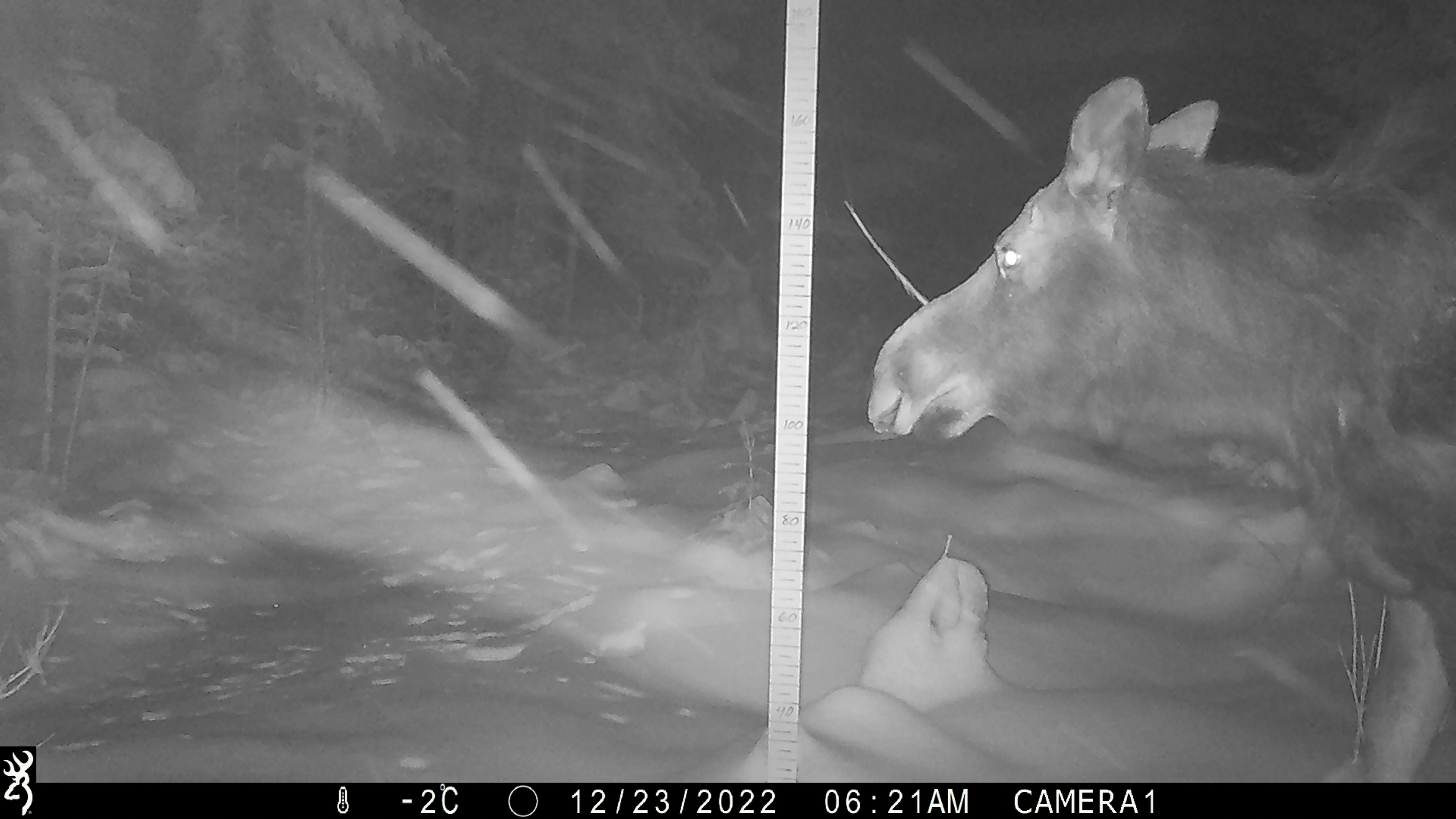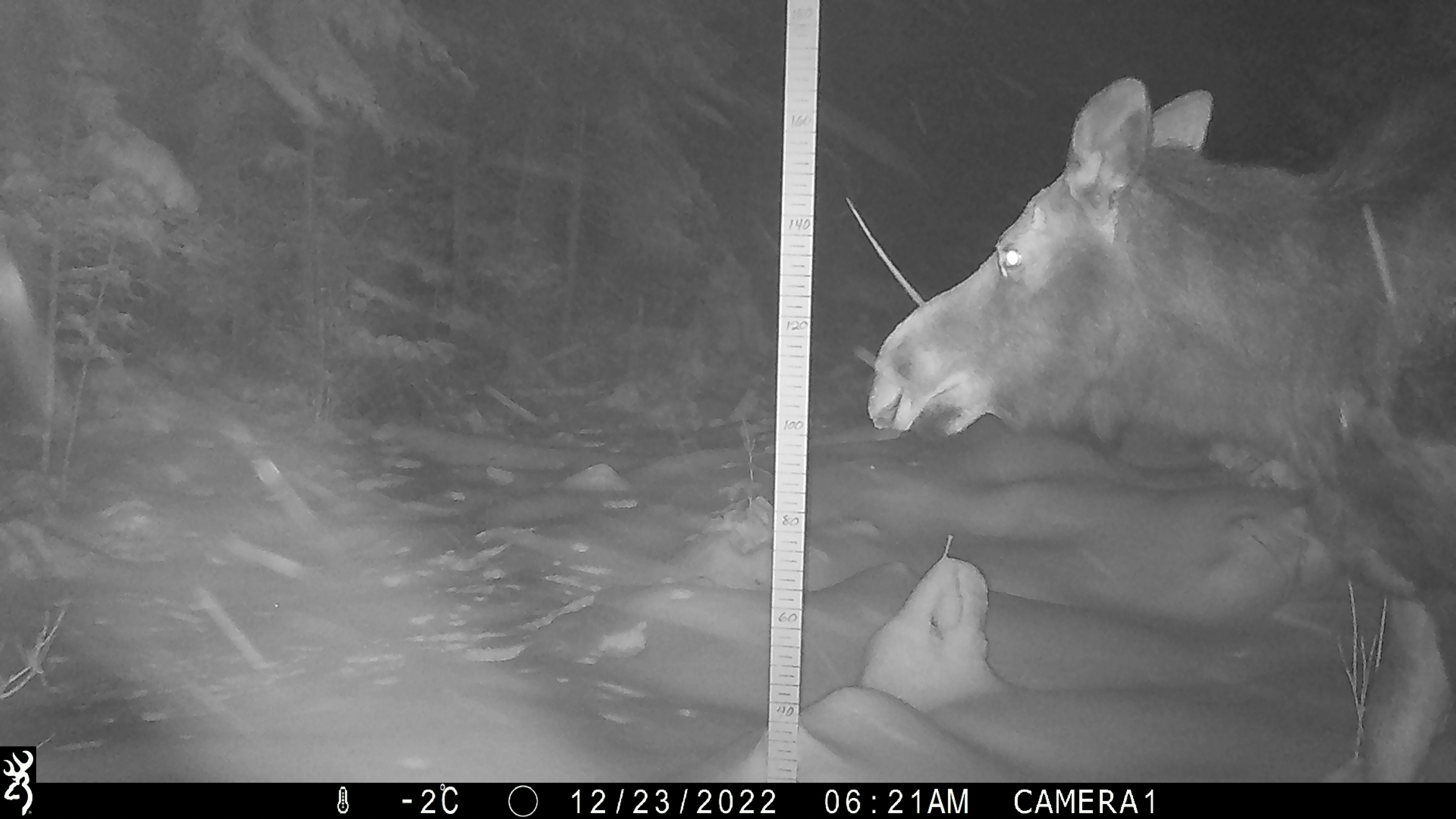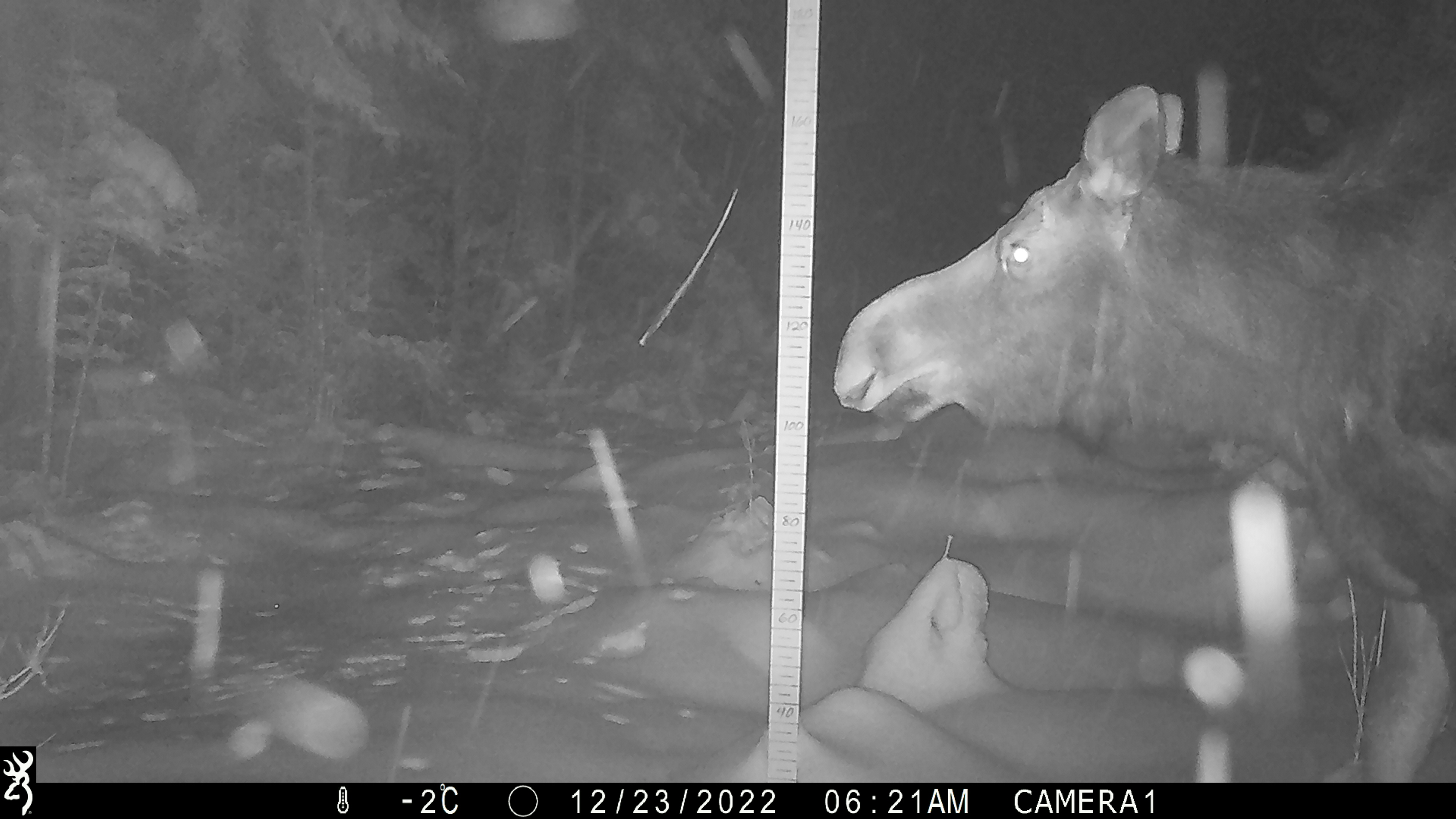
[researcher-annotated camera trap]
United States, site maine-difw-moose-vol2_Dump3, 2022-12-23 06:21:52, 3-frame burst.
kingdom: Animalia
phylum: Chordata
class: Mammalia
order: Artiodactyla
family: Cervidae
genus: Alces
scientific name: Alces alces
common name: moose